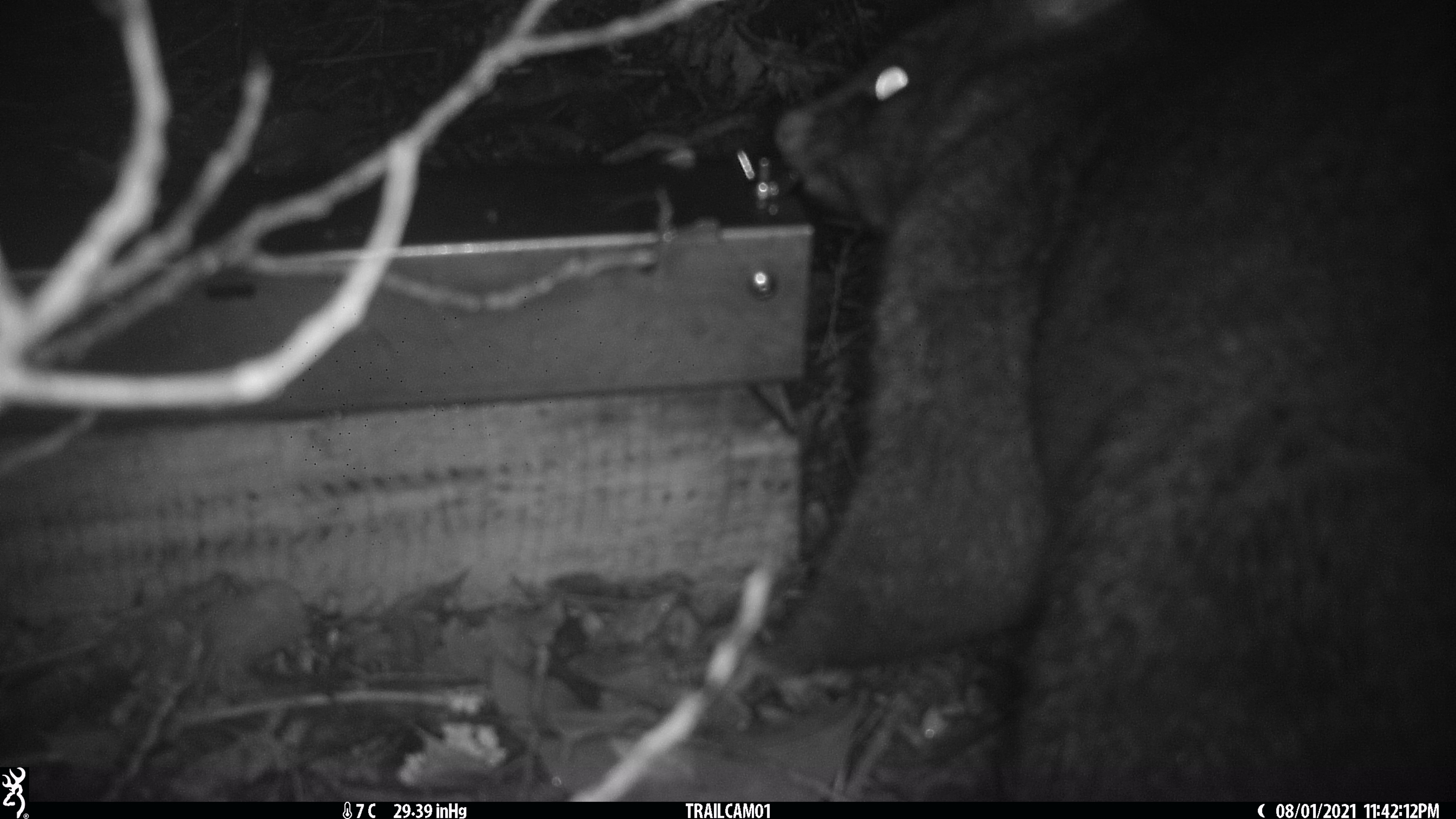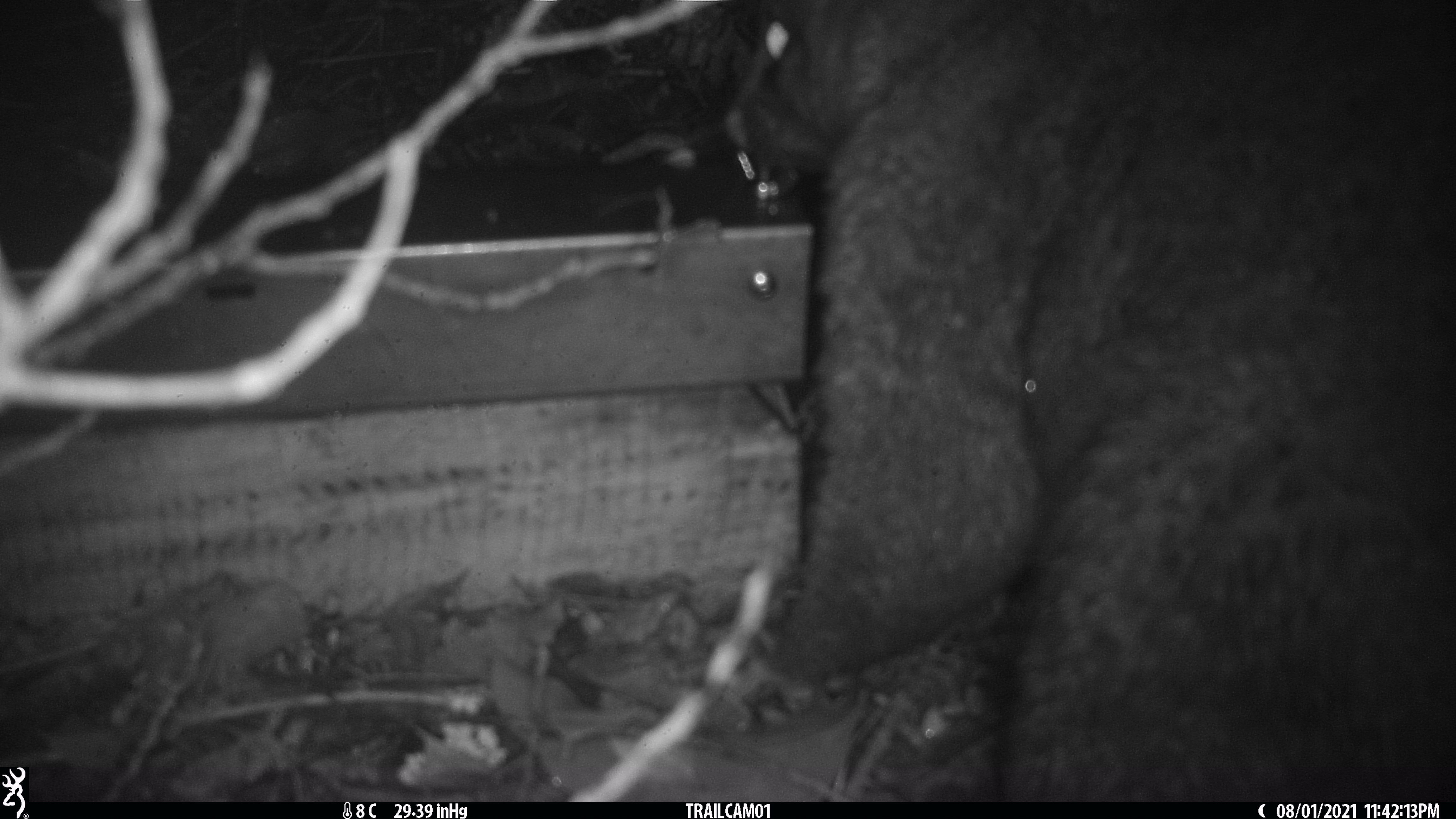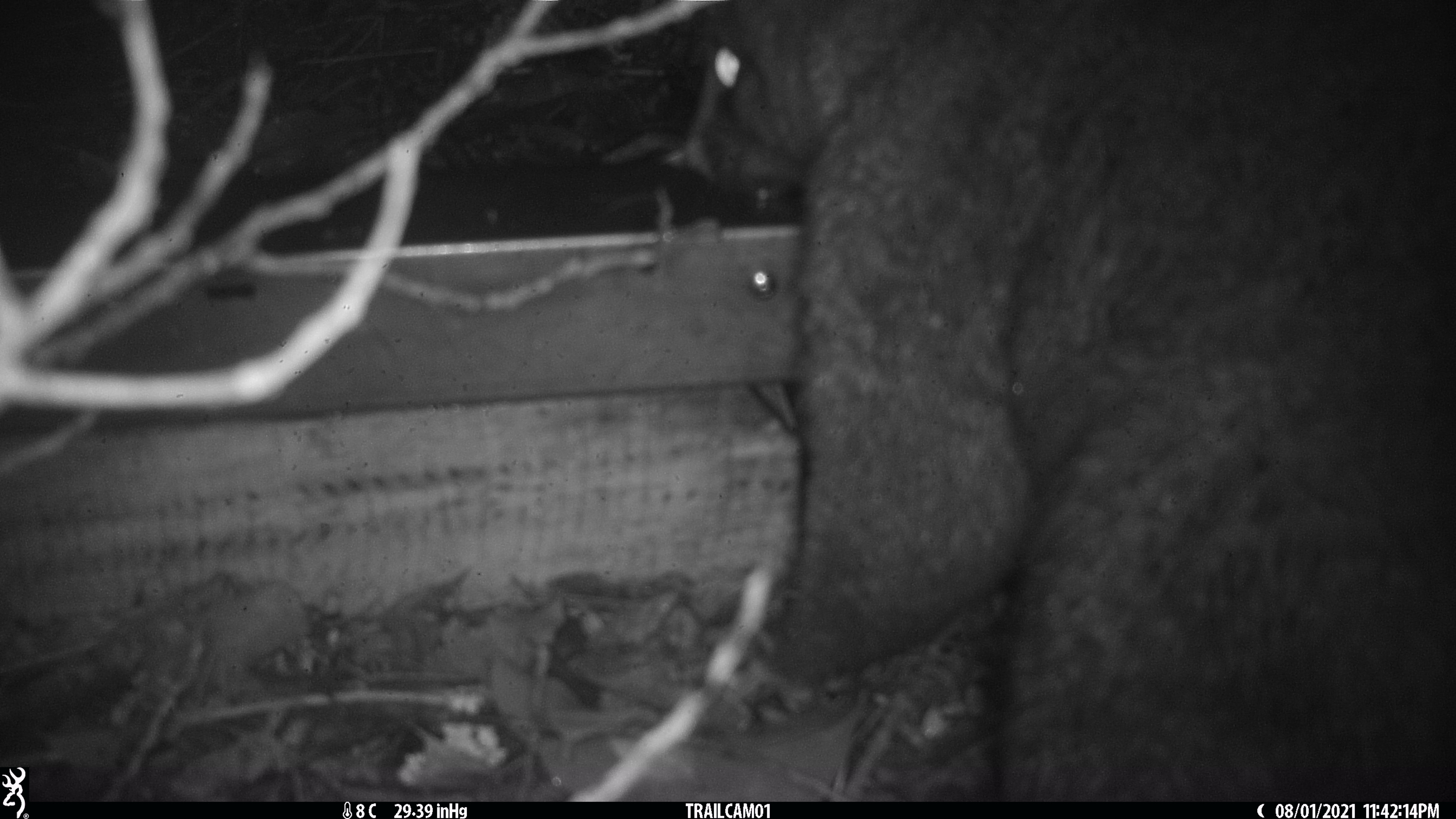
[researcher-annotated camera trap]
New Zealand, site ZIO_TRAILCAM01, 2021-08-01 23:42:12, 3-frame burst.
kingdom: Animalia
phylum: Chordata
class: Mammalia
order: Diprotodontia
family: Phalangeridae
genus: Trichosurus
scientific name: Trichosurus vulpecula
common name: common brushtail possum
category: possum